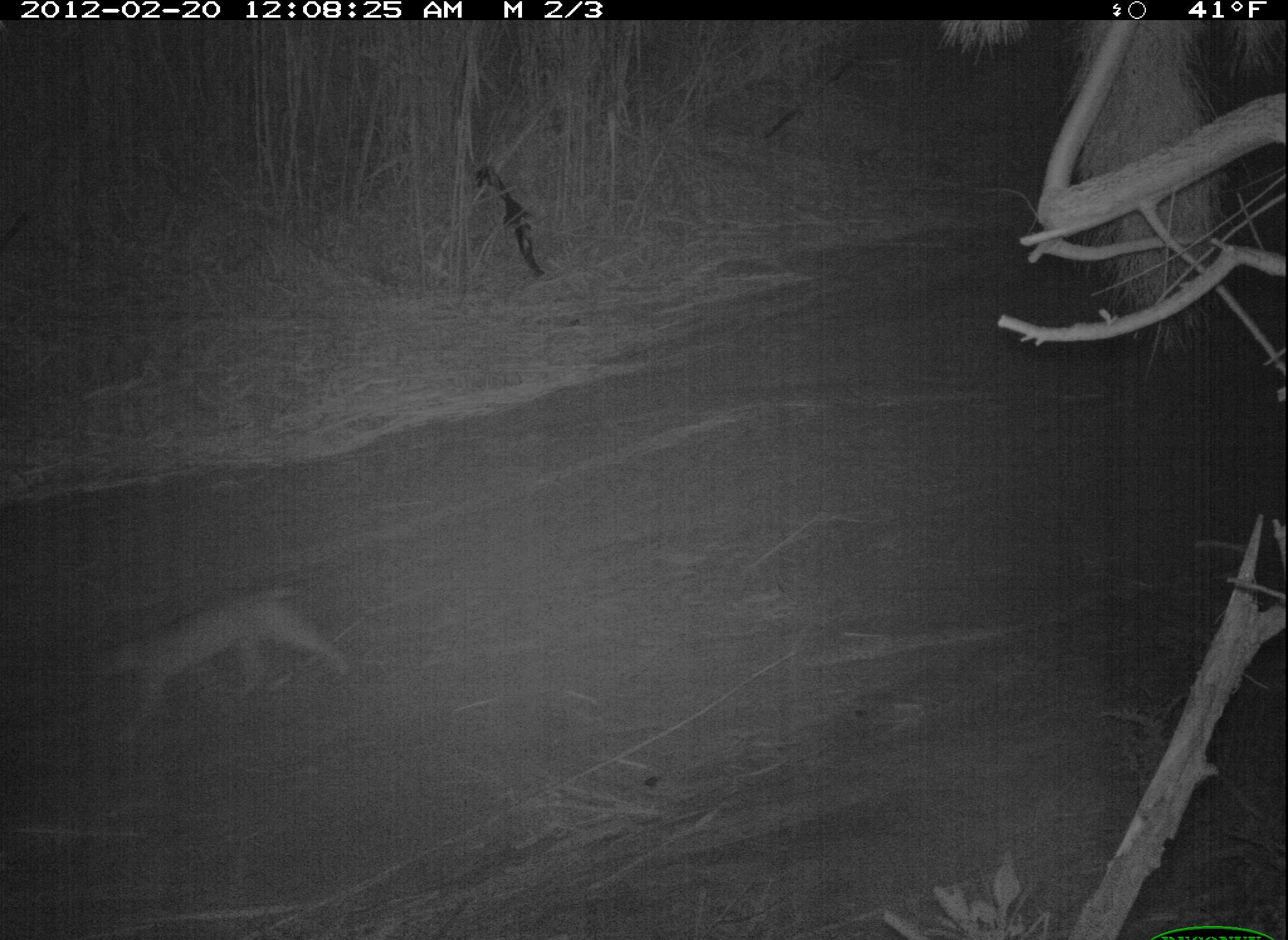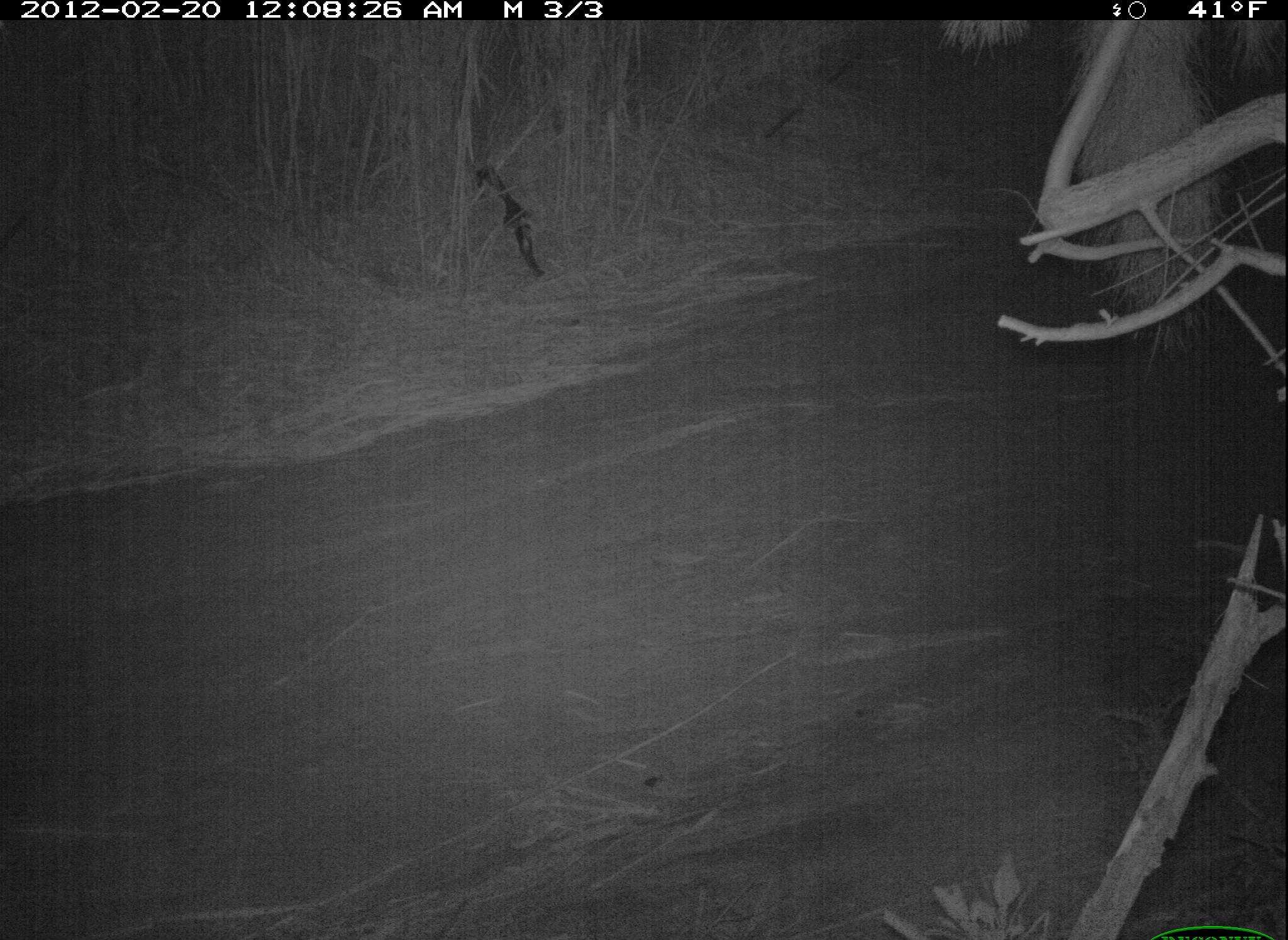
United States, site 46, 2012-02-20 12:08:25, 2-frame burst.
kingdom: Animalia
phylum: Chordata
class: Mammalia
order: Carnivora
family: Felidae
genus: Lynx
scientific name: Lynx rufus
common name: bobcat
Bobcat (Lynx rufus).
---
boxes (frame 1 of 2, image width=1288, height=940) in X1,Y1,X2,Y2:
bobcat: 85,575,357,749